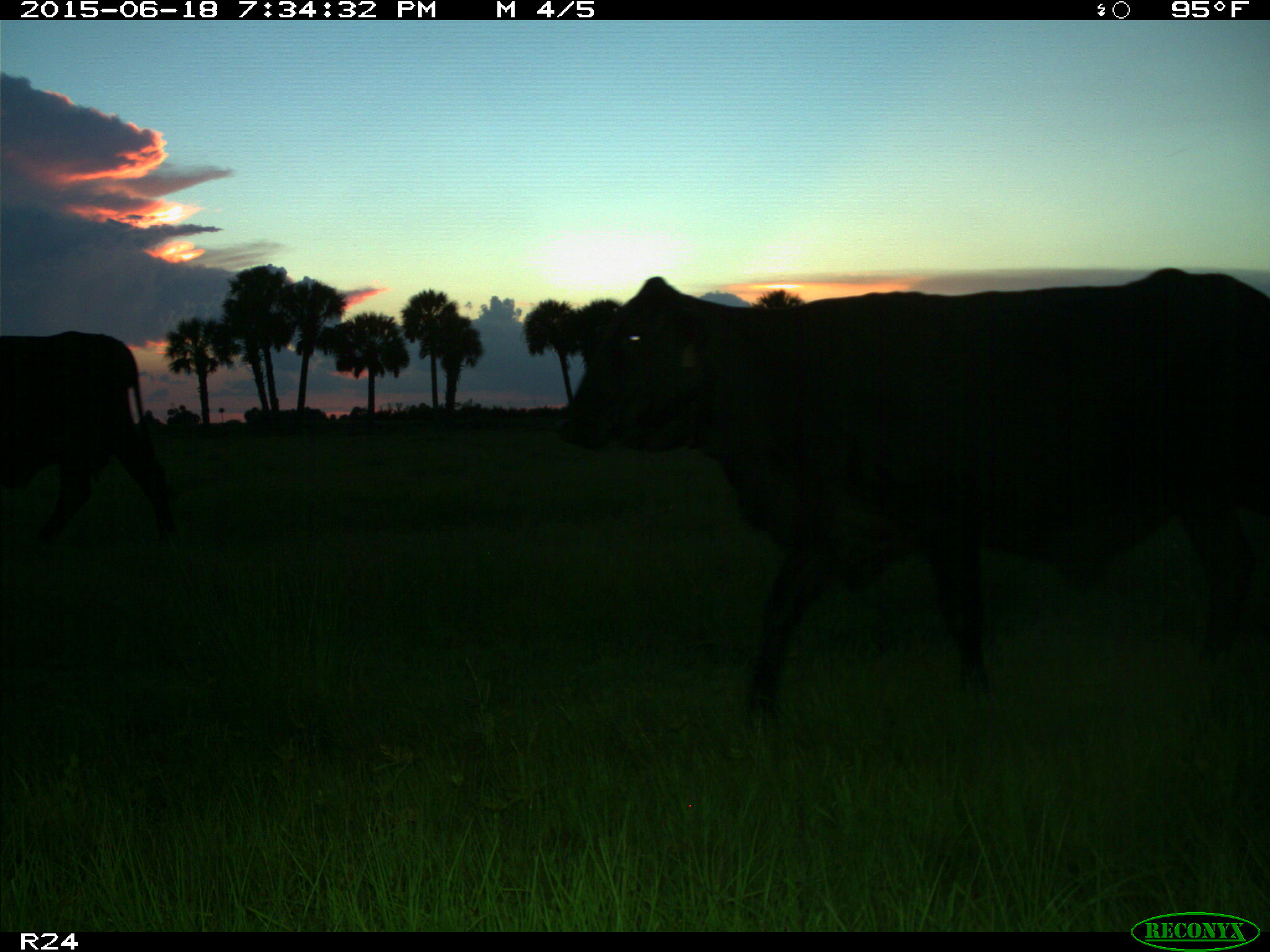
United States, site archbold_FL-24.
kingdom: Animalia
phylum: Chordata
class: Mammalia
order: Artiodactyla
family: Bovidae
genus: Bos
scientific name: Bos taurus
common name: domestic cow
Bos taurus (domestic cow).